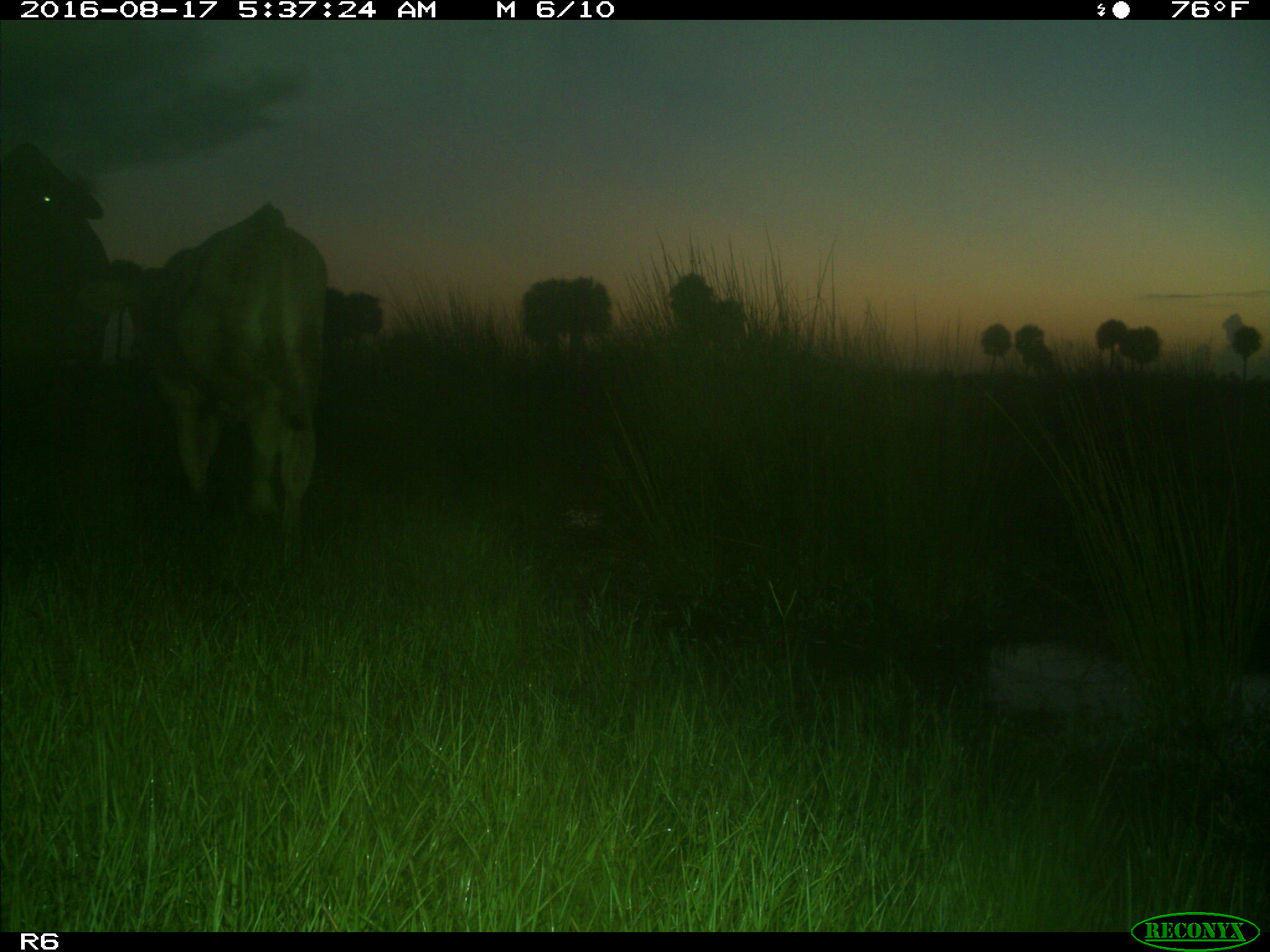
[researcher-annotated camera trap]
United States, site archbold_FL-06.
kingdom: Animalia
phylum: Chordata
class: Mammalia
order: Artiodactyla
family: Bovidae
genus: Bos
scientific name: Bos taurus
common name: domestic cow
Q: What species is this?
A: Bos taurus (domestic cow).